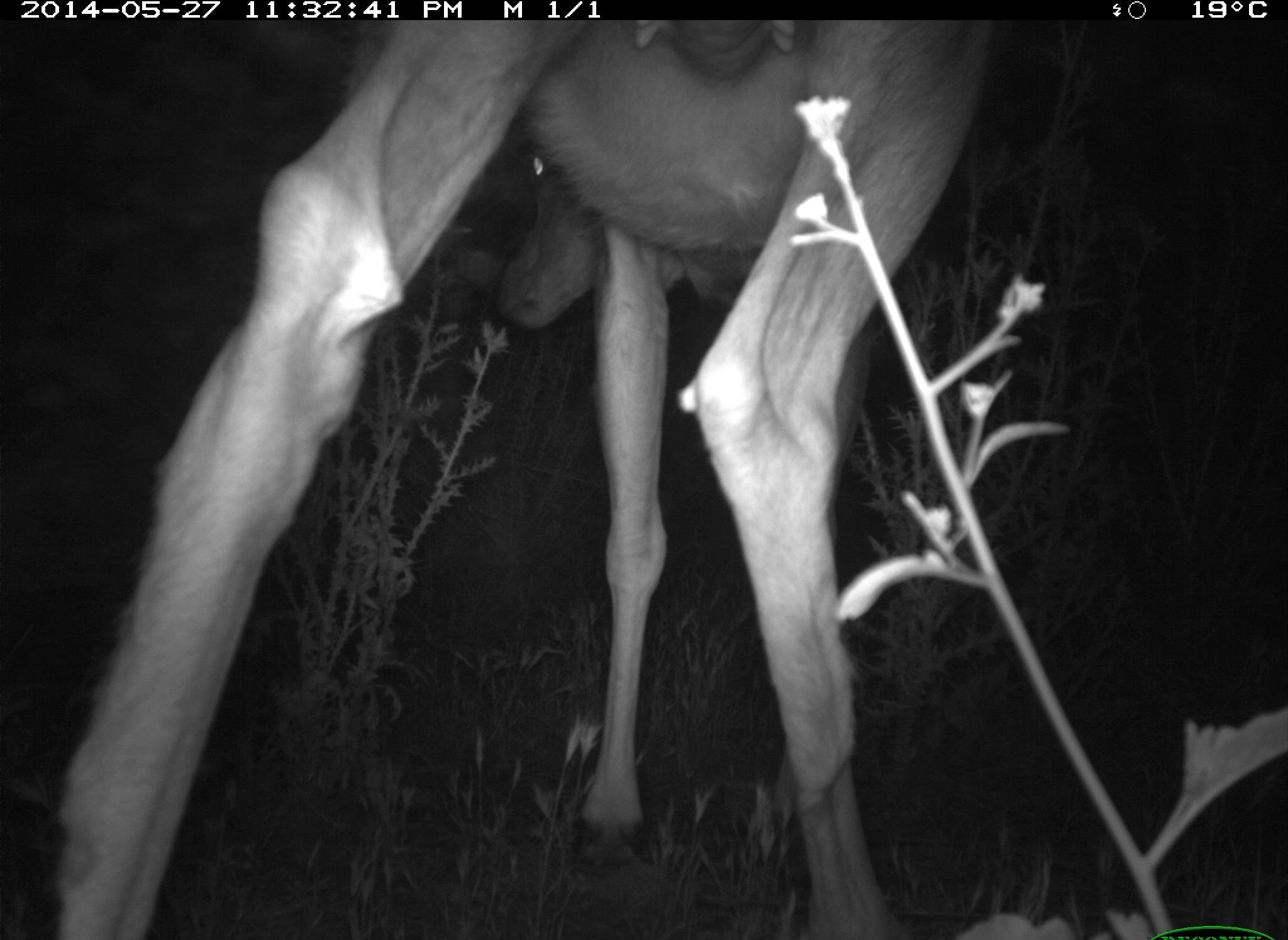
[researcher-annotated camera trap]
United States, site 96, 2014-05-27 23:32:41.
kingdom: Animalia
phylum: Chordata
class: Mammalia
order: Artiodactyla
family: Cervidae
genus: Odocoileus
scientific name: Odocoileus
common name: deer